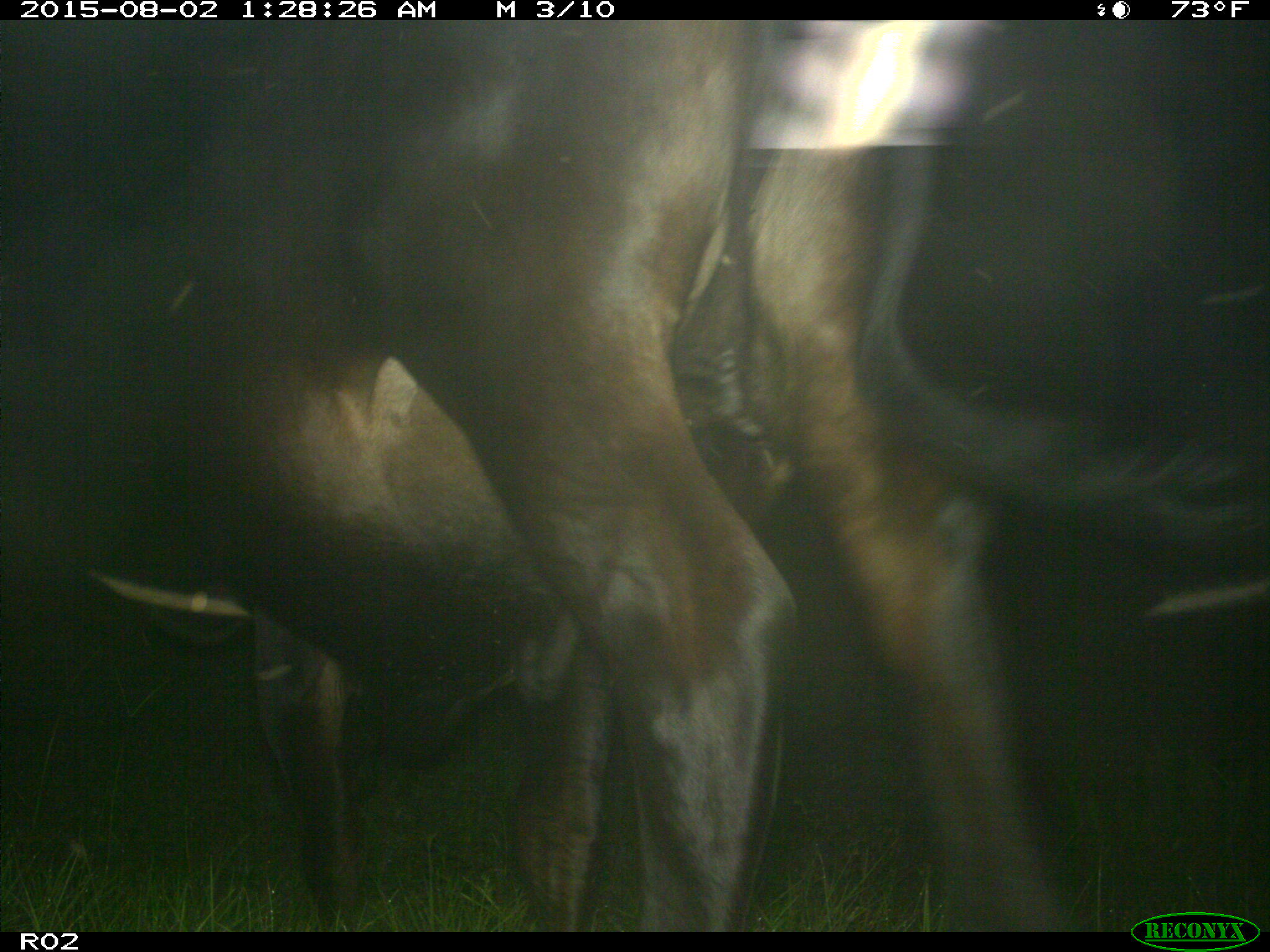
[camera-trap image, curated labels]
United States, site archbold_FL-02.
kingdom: Animalia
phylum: Chordata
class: Mammalia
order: Artiodactyla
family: Bovidae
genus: Bos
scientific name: Bos taurus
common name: domestic cow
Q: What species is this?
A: Bos taurus (domestic cow).